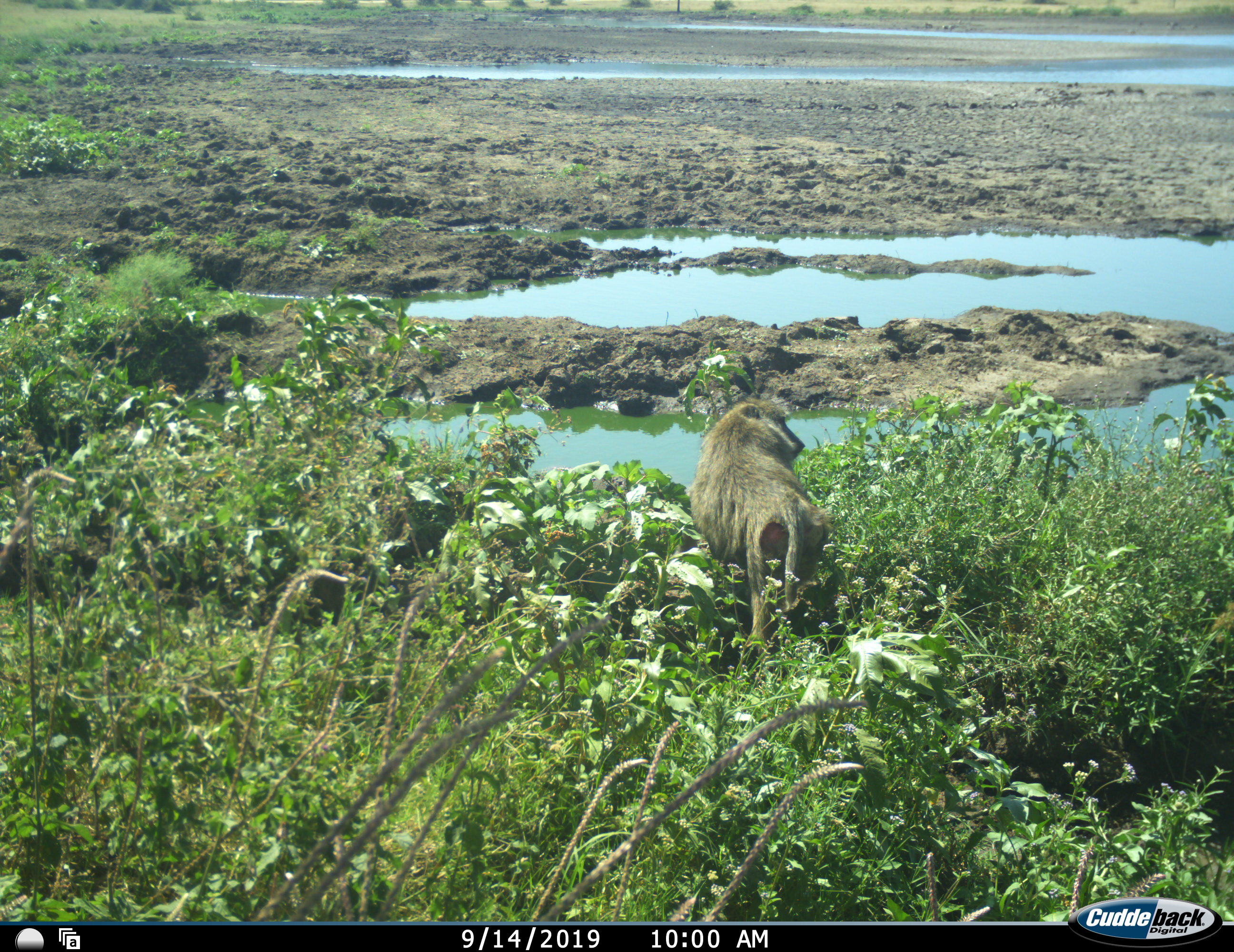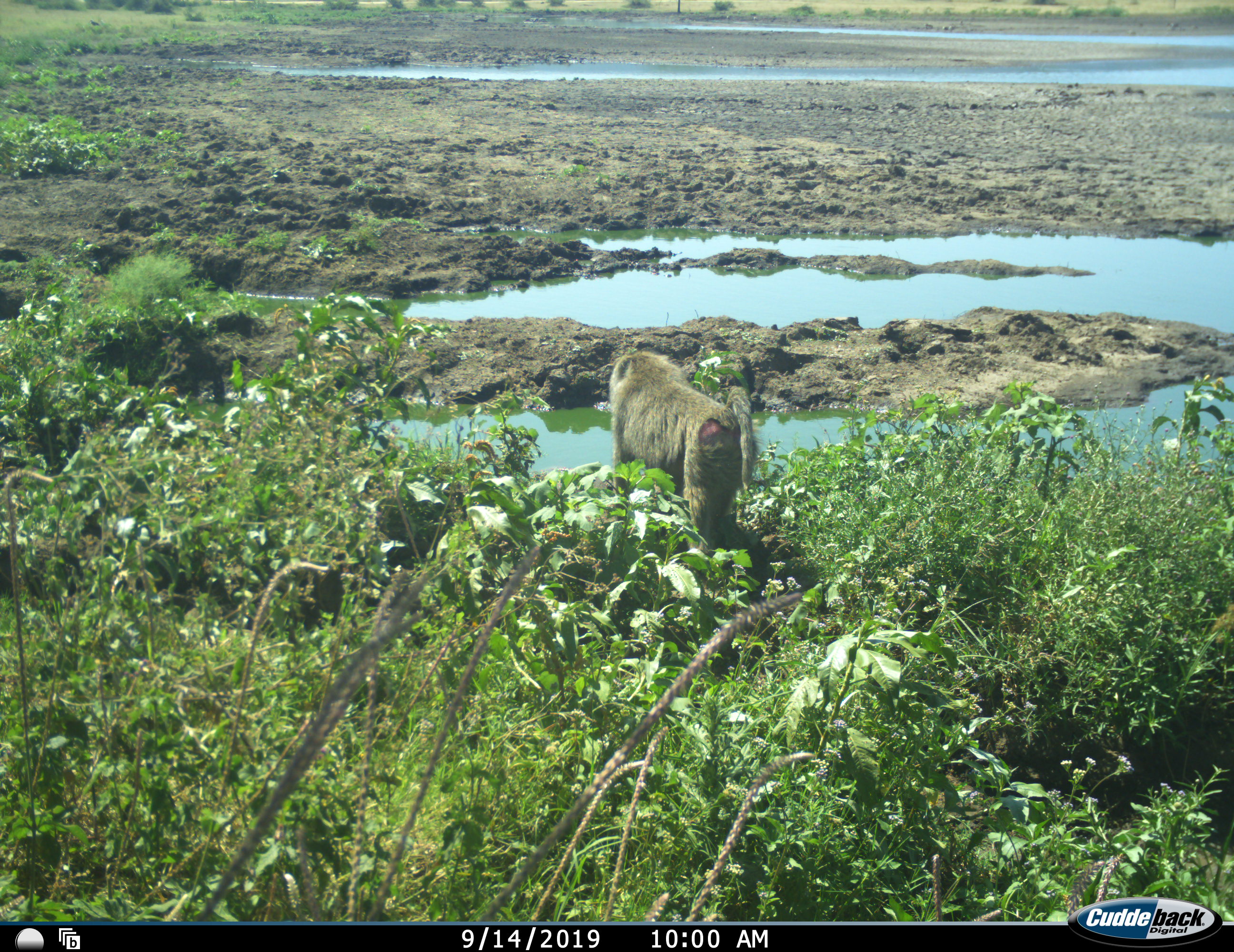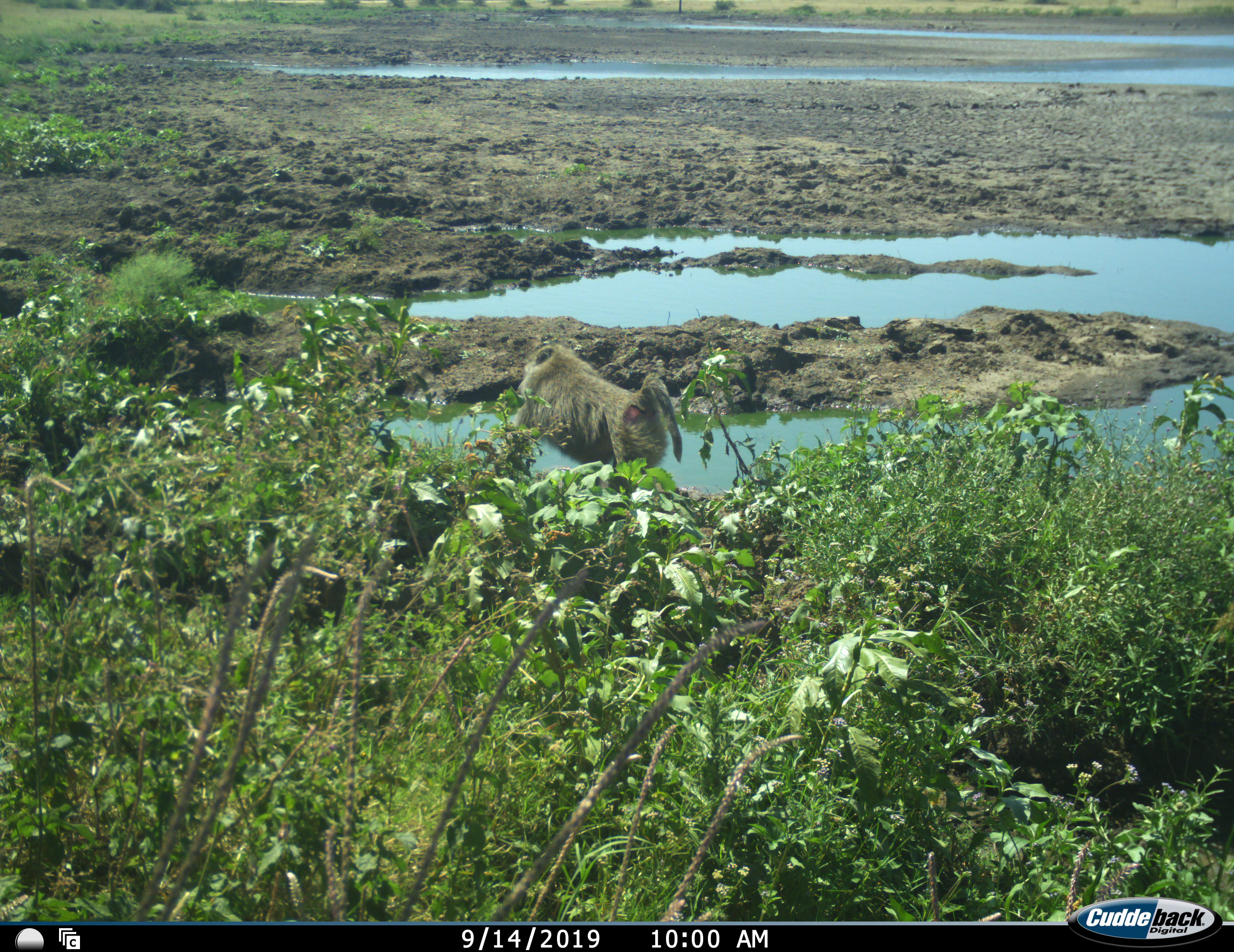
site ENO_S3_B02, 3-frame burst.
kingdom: Animalia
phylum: Chordata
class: Mammalia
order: Primates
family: Cercopithecidae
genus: Papio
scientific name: Papio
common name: baboon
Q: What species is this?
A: Baboon (Papio).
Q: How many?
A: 1.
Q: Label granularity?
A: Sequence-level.